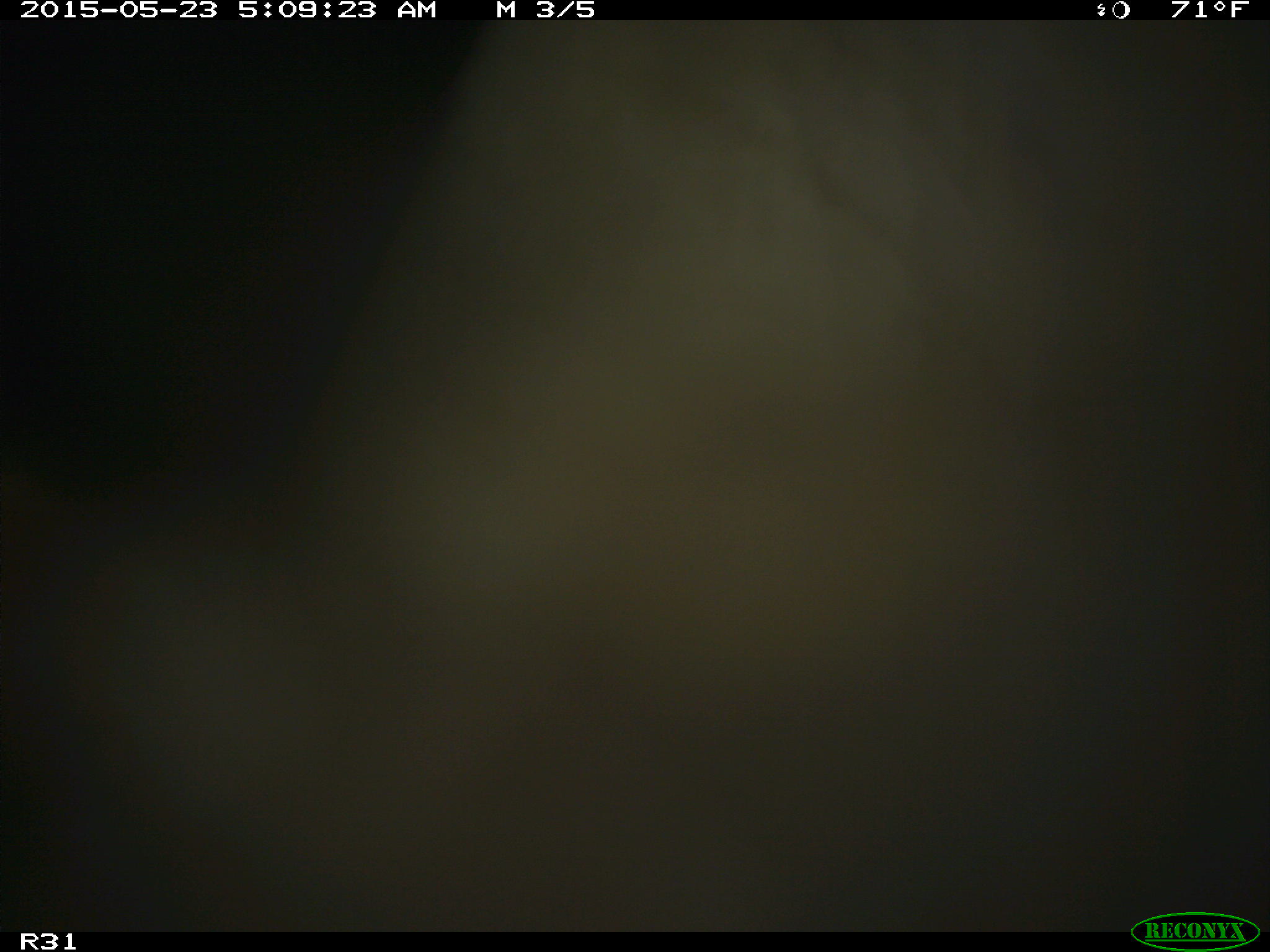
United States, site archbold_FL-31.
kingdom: Animalia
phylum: Chordata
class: Mammalia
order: Artiodactyla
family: Bovidae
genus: Bos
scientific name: Bos taurus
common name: domestic cow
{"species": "Bos taurus (domestic cow)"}